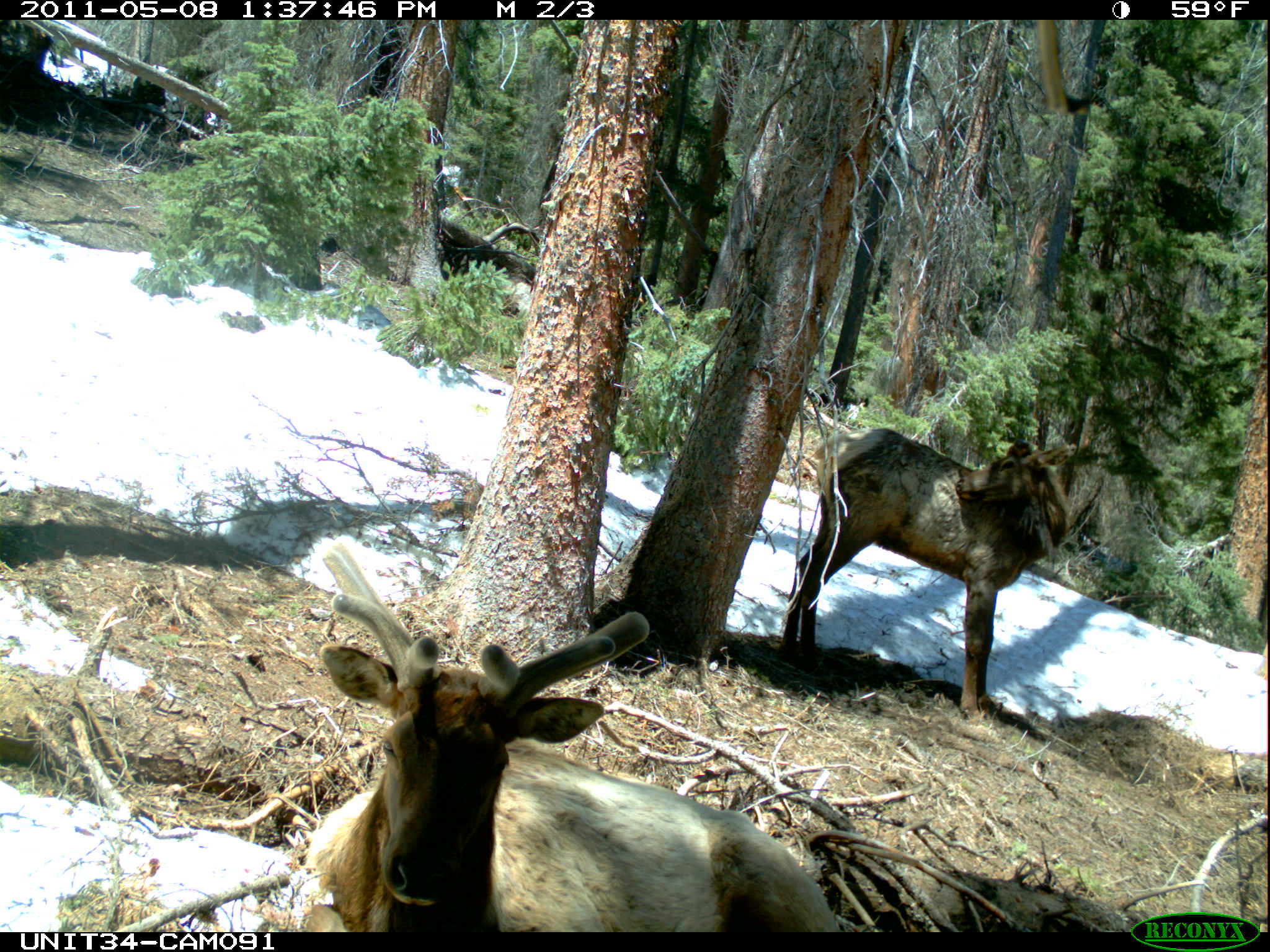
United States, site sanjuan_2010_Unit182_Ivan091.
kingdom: Animalia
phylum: Chordata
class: Mammalia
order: Artiodactyla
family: Cervidae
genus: Cervus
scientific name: Cervus elaphus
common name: red deer